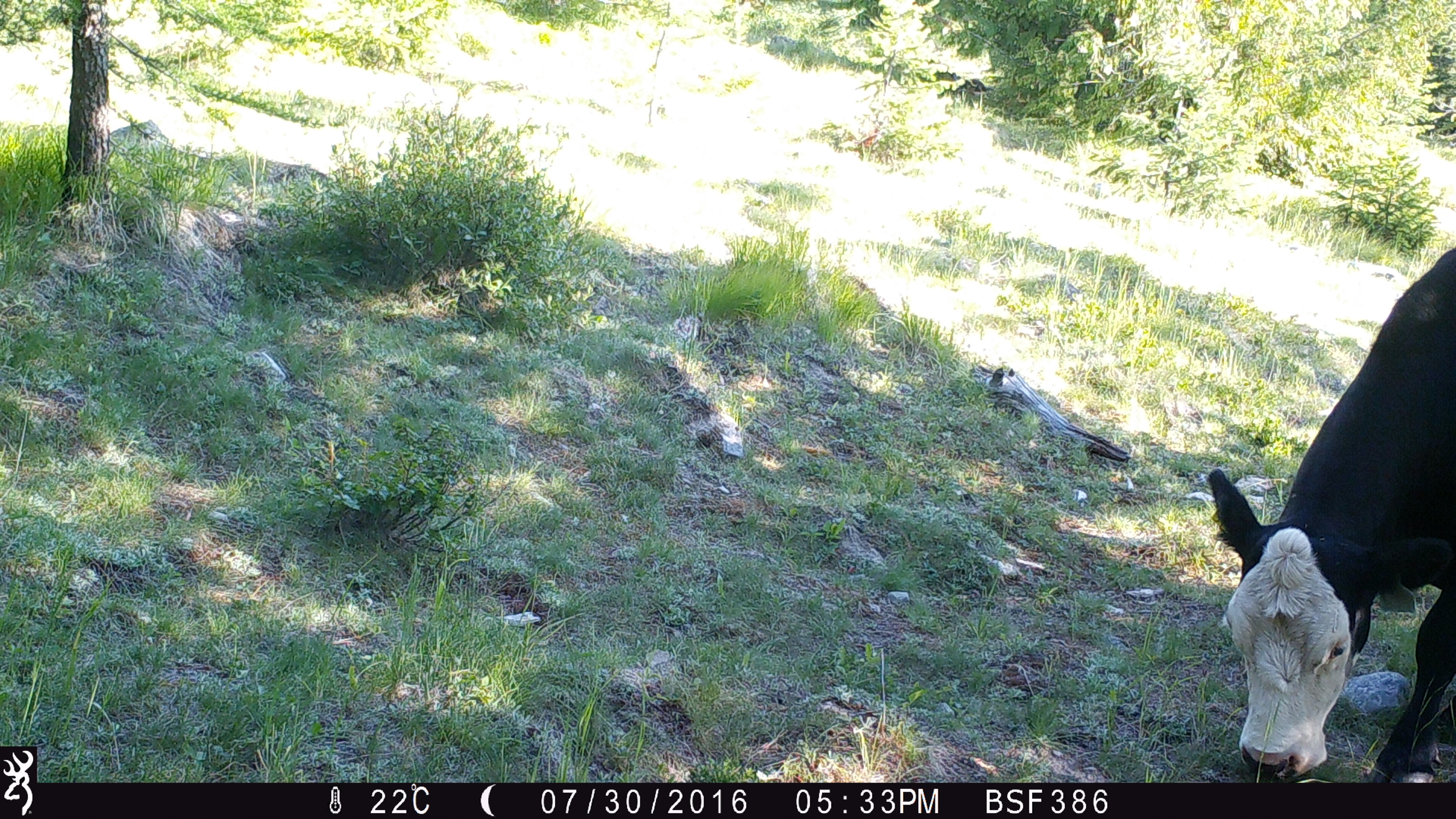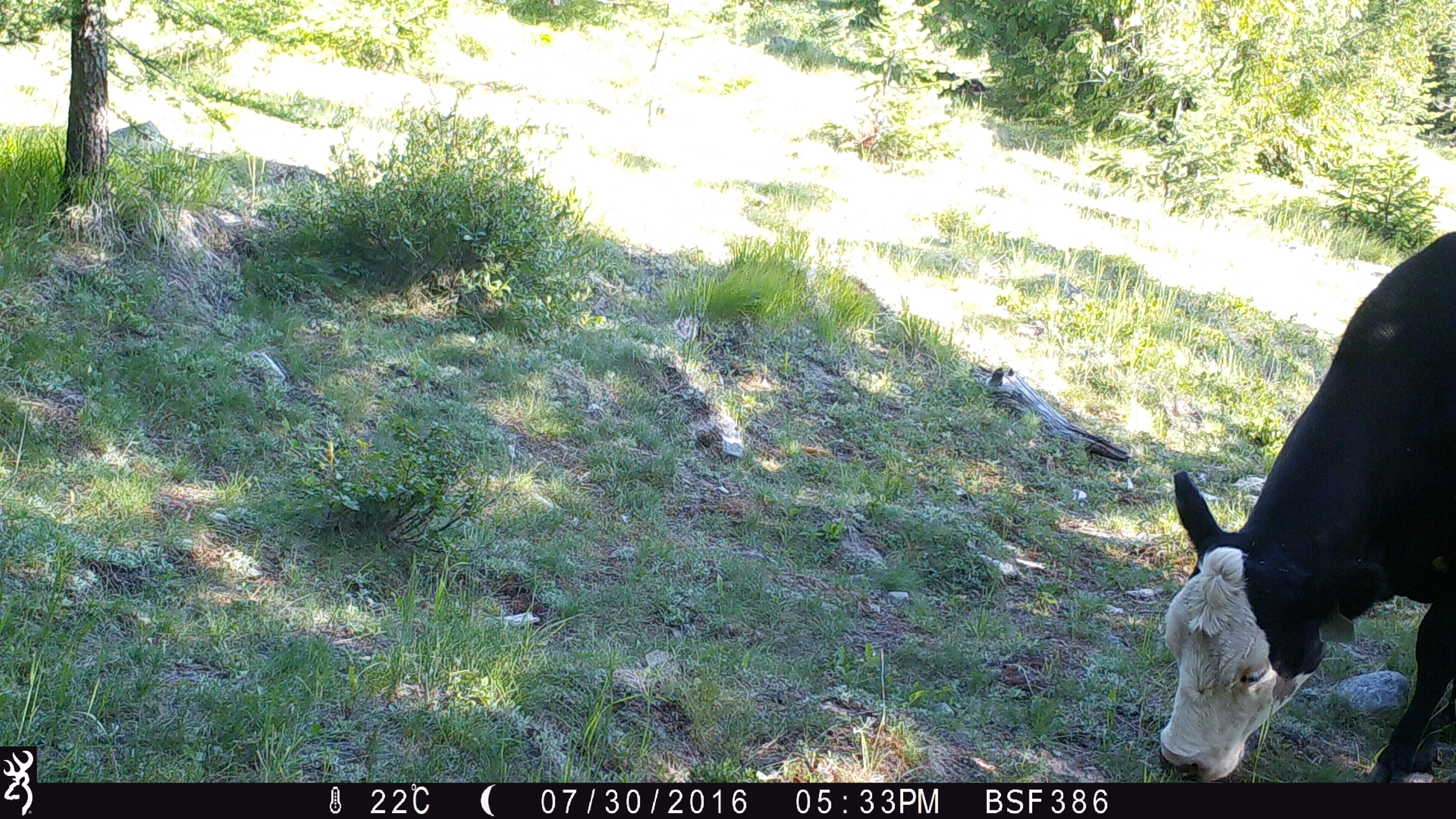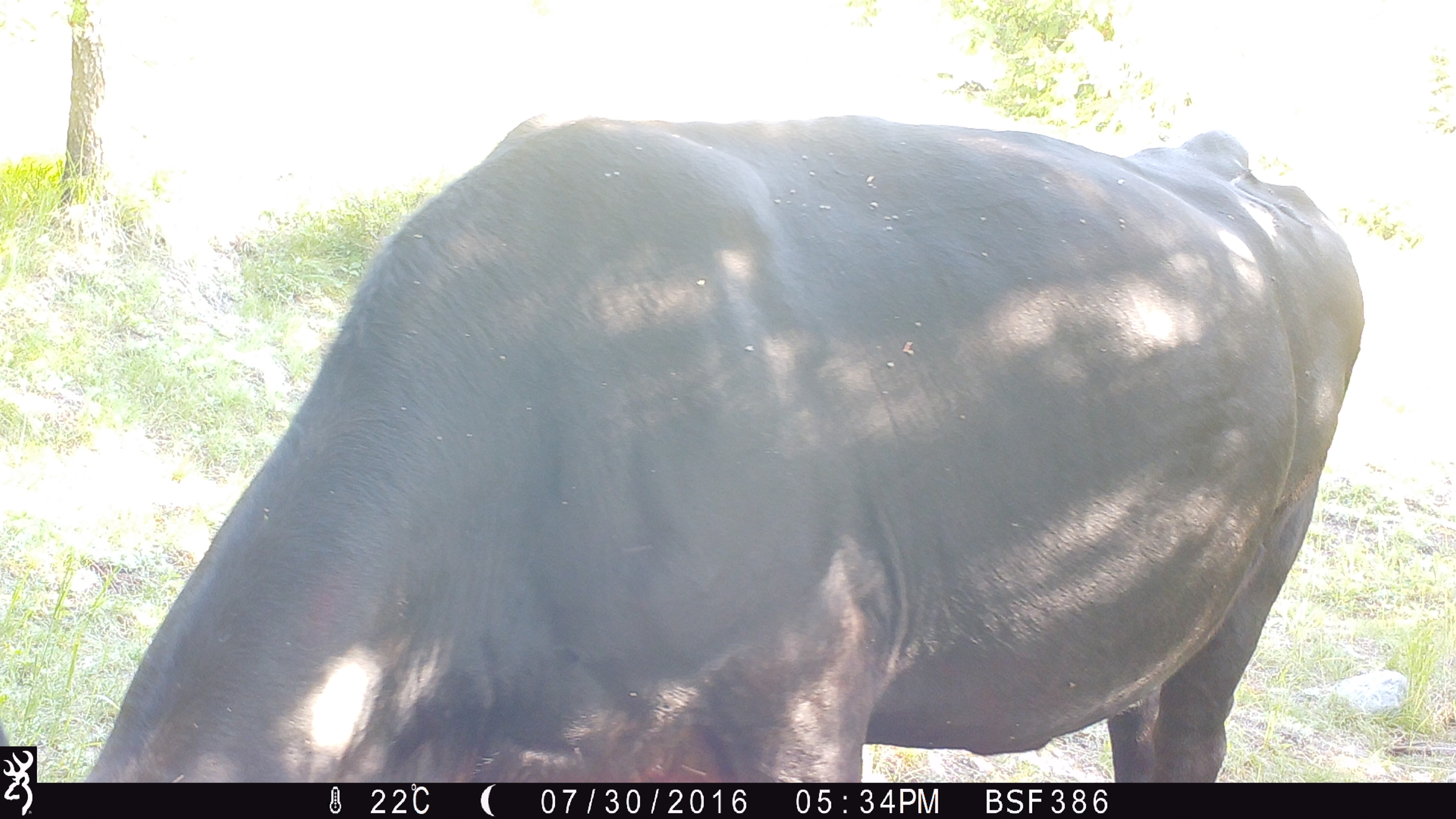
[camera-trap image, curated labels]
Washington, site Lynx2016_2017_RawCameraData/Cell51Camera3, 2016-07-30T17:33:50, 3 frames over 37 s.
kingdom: Animalia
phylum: Chordata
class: Mammalia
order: Artiodactyla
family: Bovidae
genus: Bos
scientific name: Bos taurus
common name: domestic cattle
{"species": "domestic cattle (Bos taurus)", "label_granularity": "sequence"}